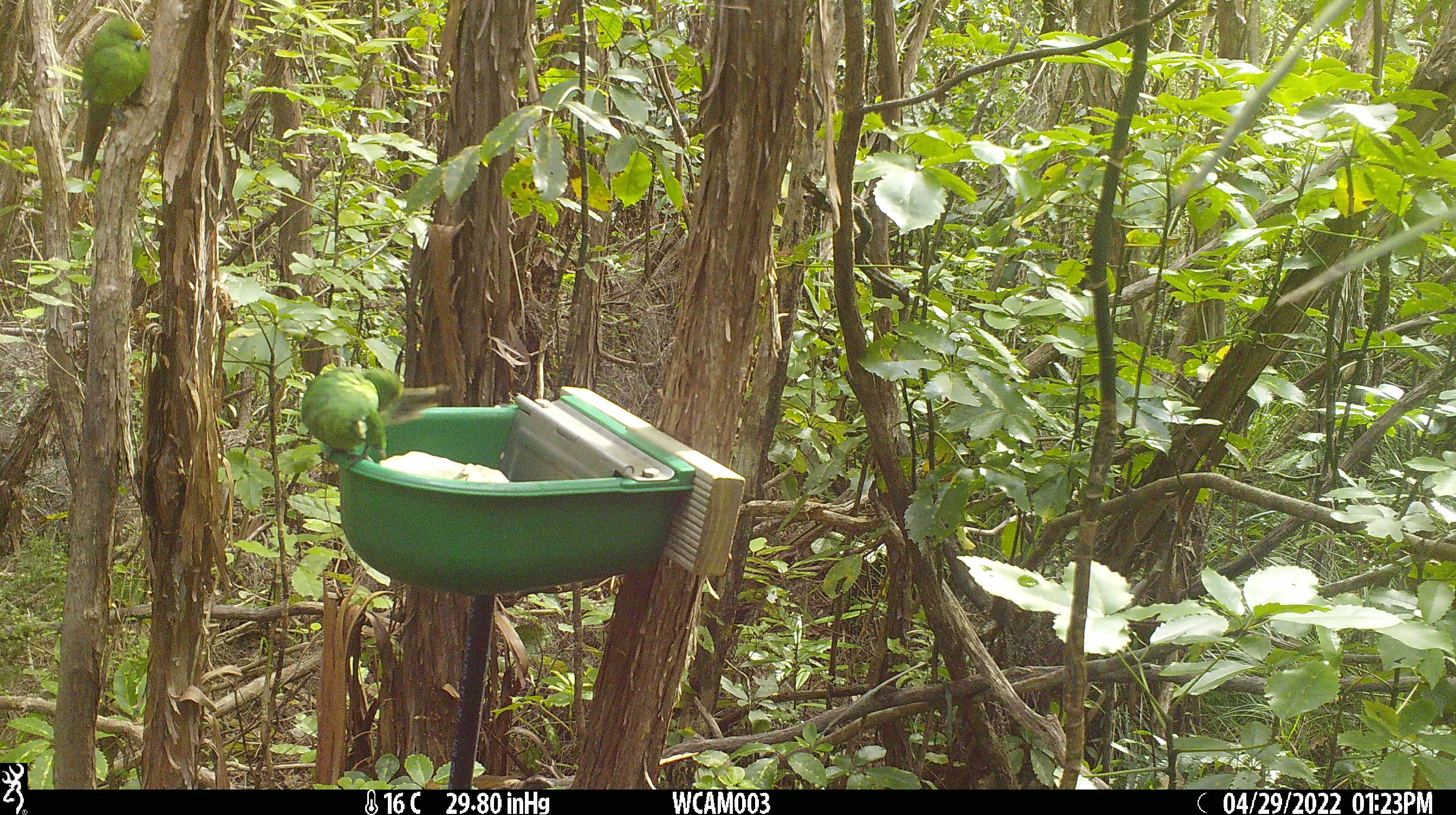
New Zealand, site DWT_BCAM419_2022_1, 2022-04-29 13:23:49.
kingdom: Animalia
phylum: Chordata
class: Aves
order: Psittaciformes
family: Psittaculidae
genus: Cyanoramphus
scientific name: Cyanoramphus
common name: parakeet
Parakeet (Cyanoramphus).